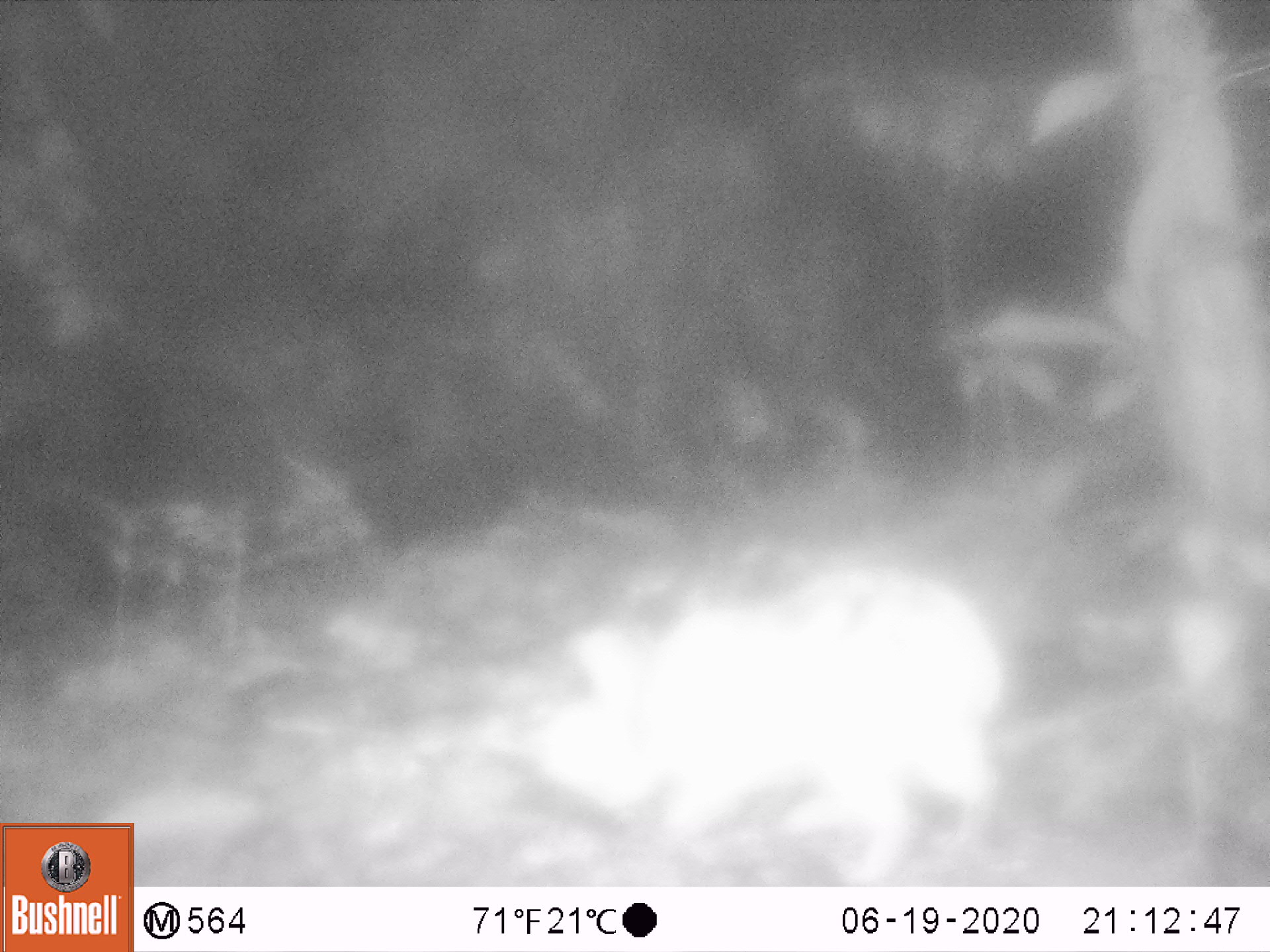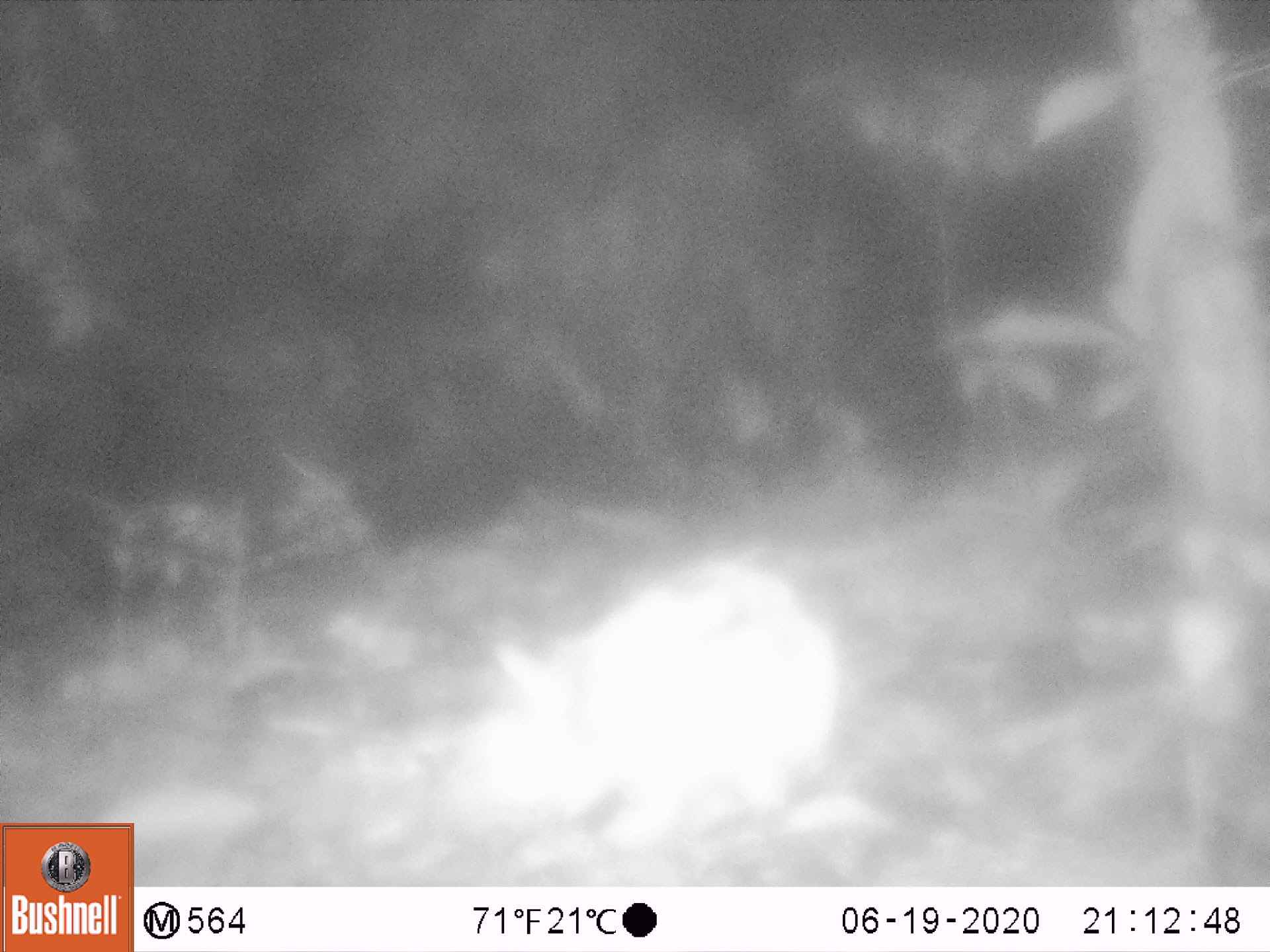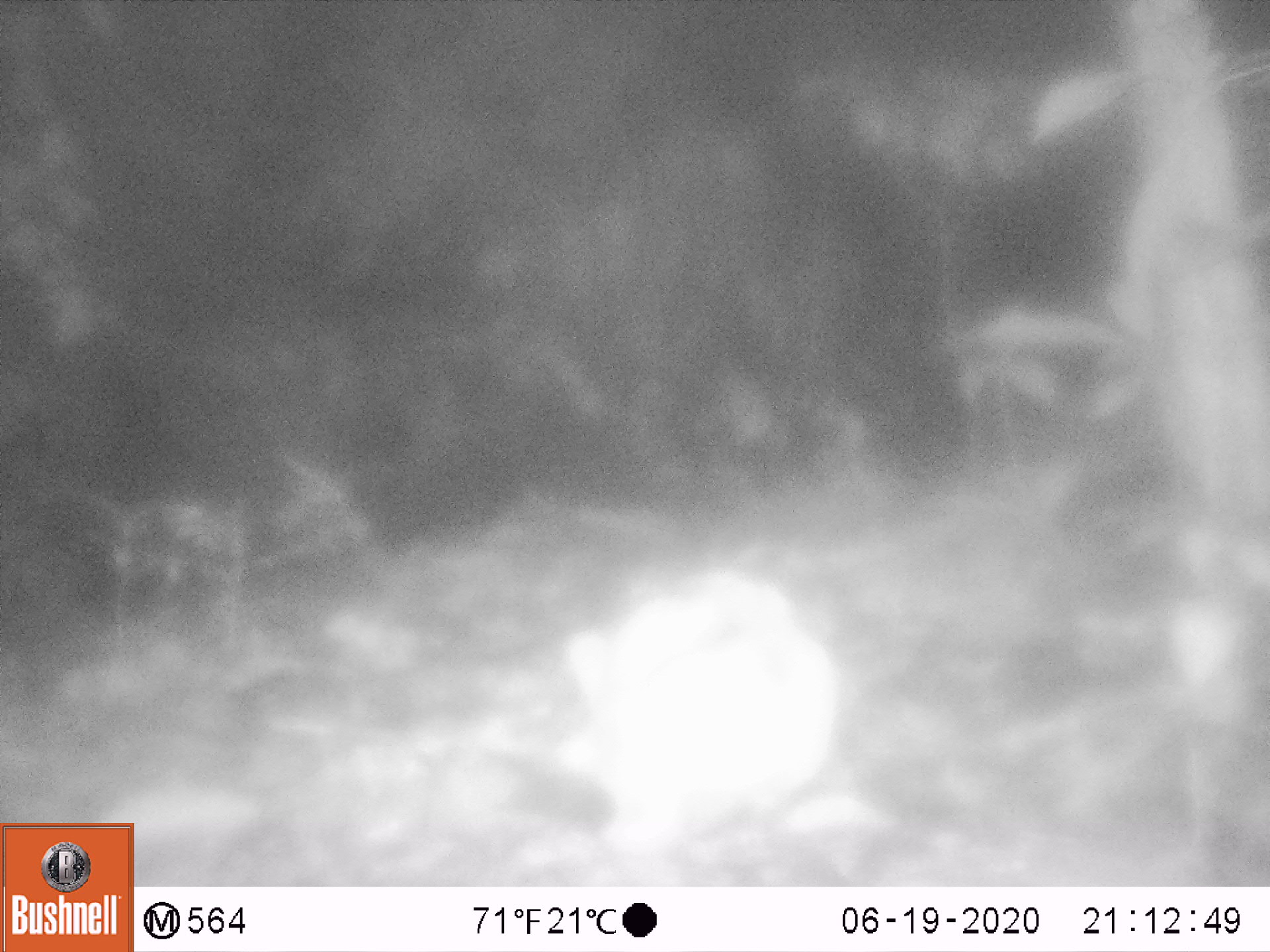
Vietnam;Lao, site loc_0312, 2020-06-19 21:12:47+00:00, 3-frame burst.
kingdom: Animalia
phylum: Chordata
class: Mammalia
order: Lagomorpha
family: Leporidae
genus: Nesolagus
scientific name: Nesolagus timminsi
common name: annamite striped rabbit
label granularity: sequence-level